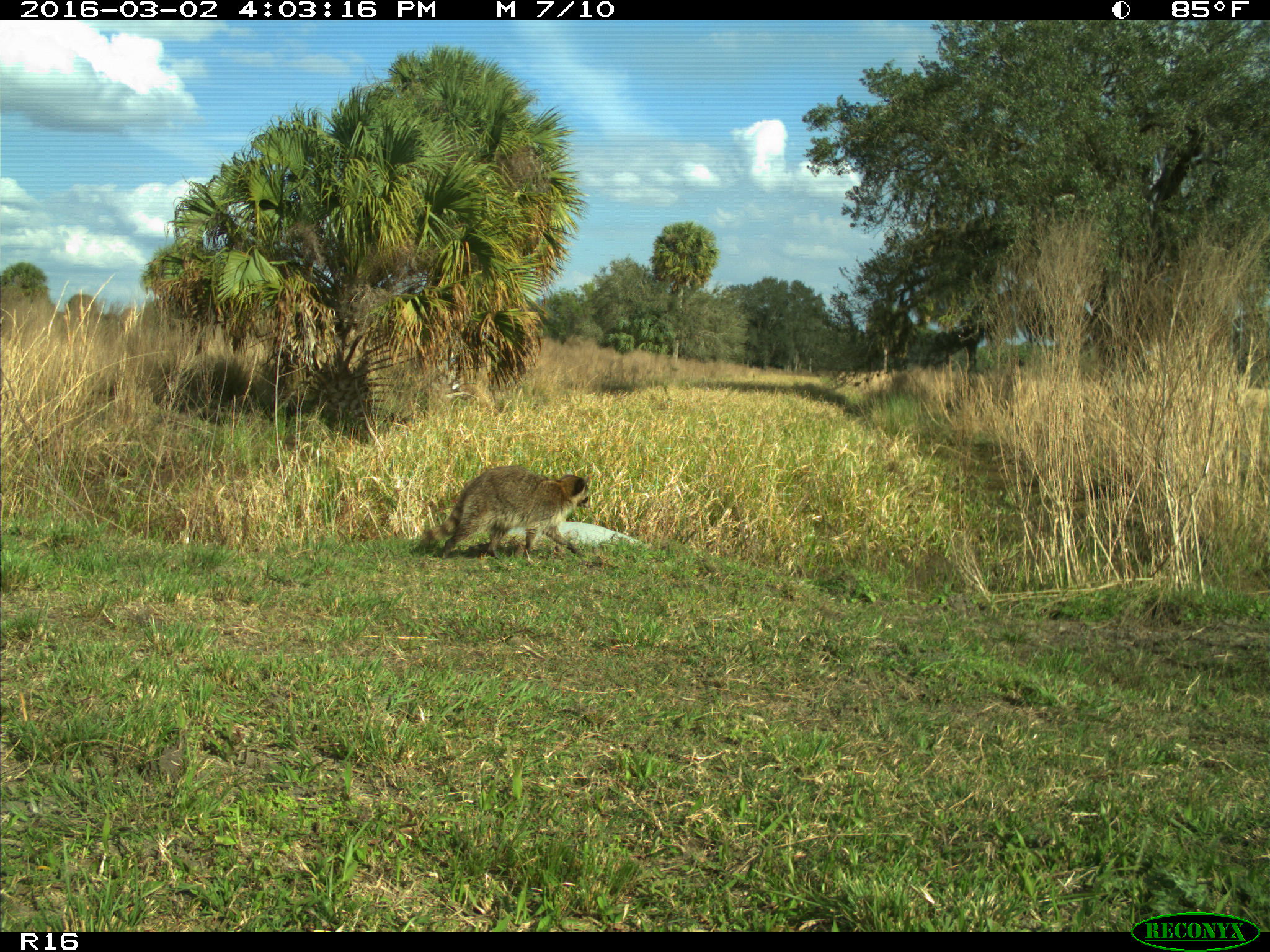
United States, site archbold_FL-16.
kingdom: Animalia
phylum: Chordata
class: Mammalia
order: Carnivora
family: Procyonidae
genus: Procyon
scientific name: Procyon lotor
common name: common raccoon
Procyon lotor (common raccoon).